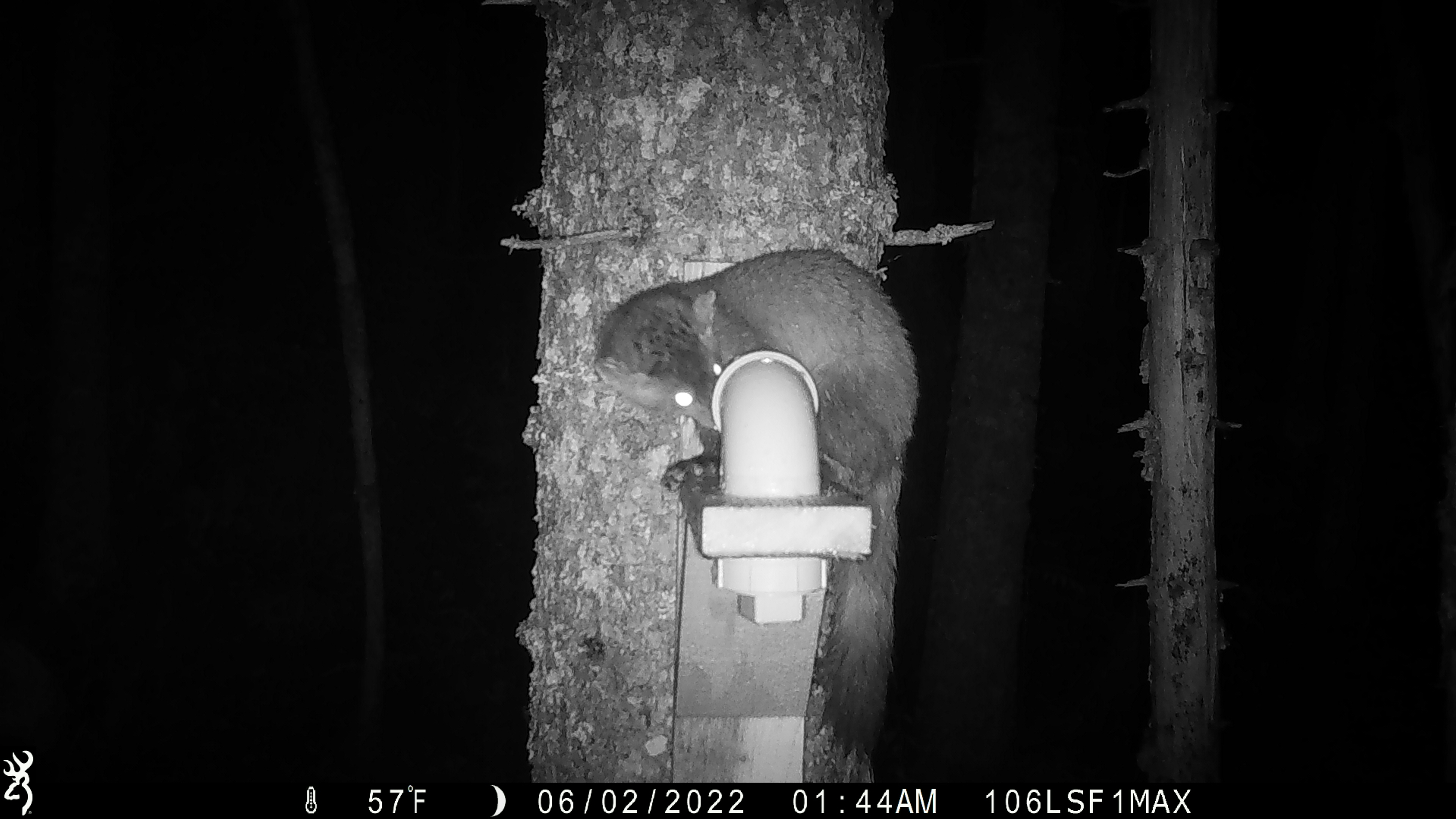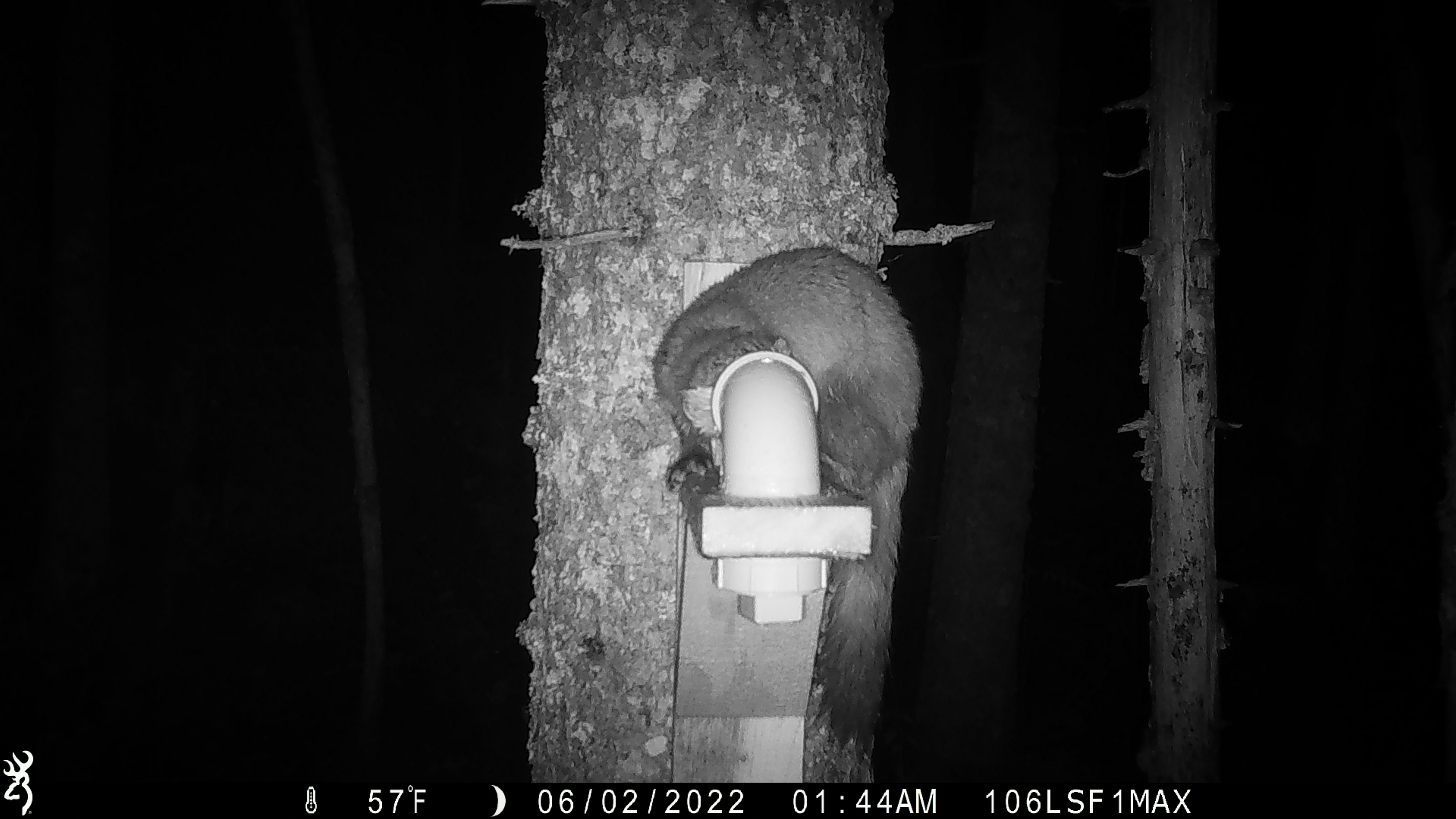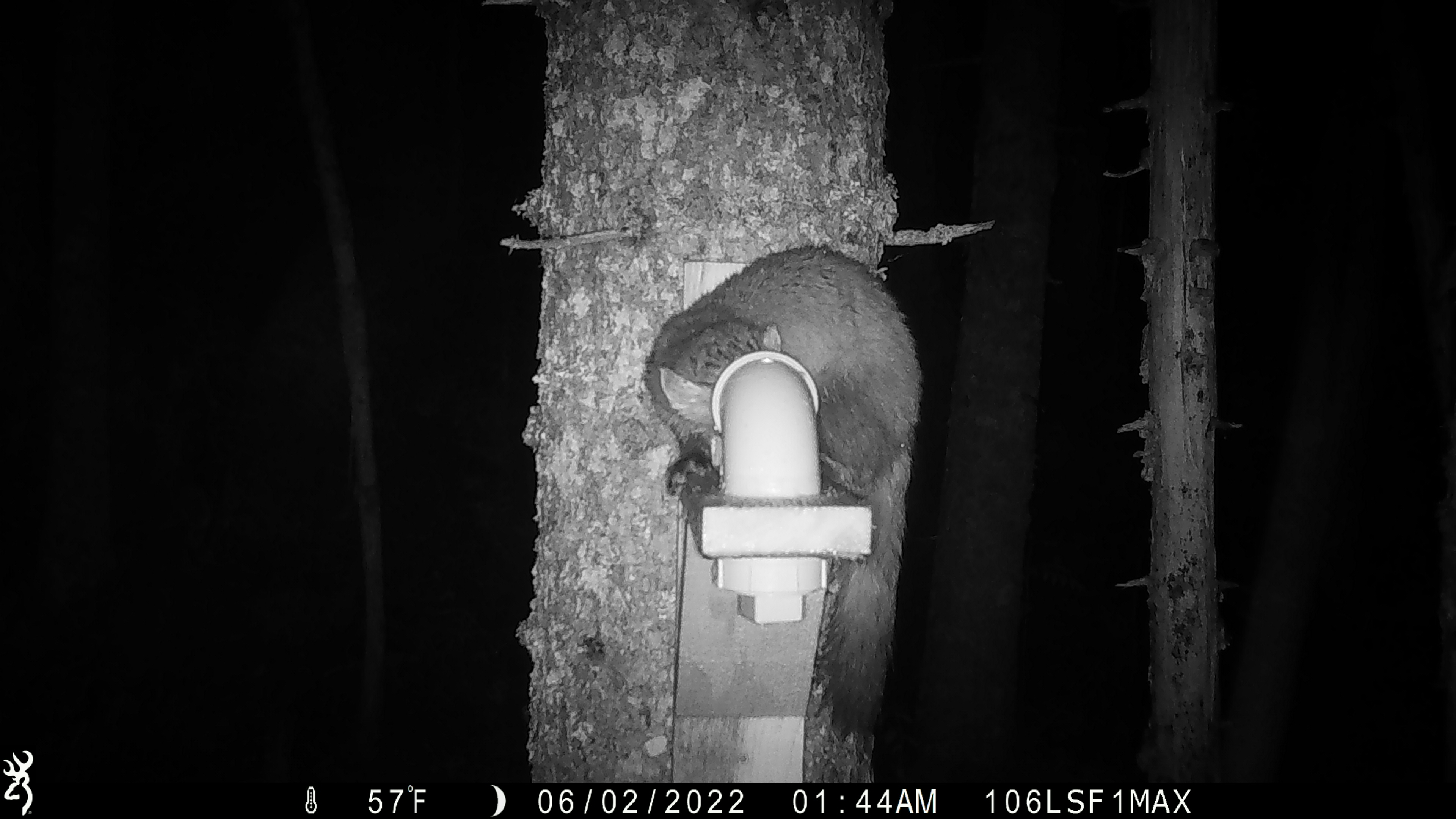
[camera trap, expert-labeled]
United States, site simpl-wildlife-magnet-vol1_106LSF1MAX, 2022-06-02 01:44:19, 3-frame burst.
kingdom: Animalia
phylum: Chordata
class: Mammalia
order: Carnivora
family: Mustelidae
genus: Martes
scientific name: Martes americana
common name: american marten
American marten (Martes americana).